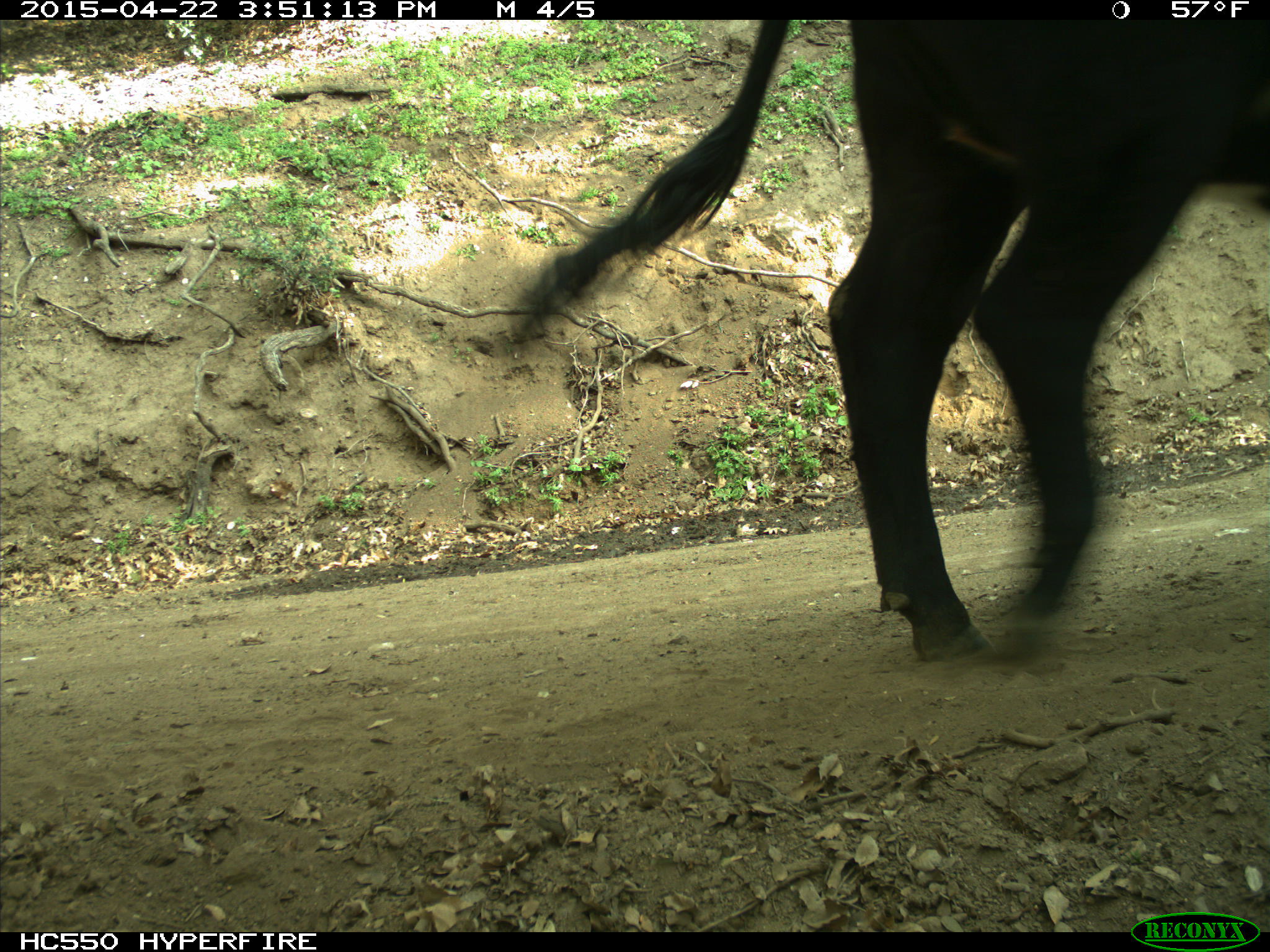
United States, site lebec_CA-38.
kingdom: Animalia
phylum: Chordata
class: Mammalia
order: Artiodactyla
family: Bovidae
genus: Bos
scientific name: Bos taurus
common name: domestic cow